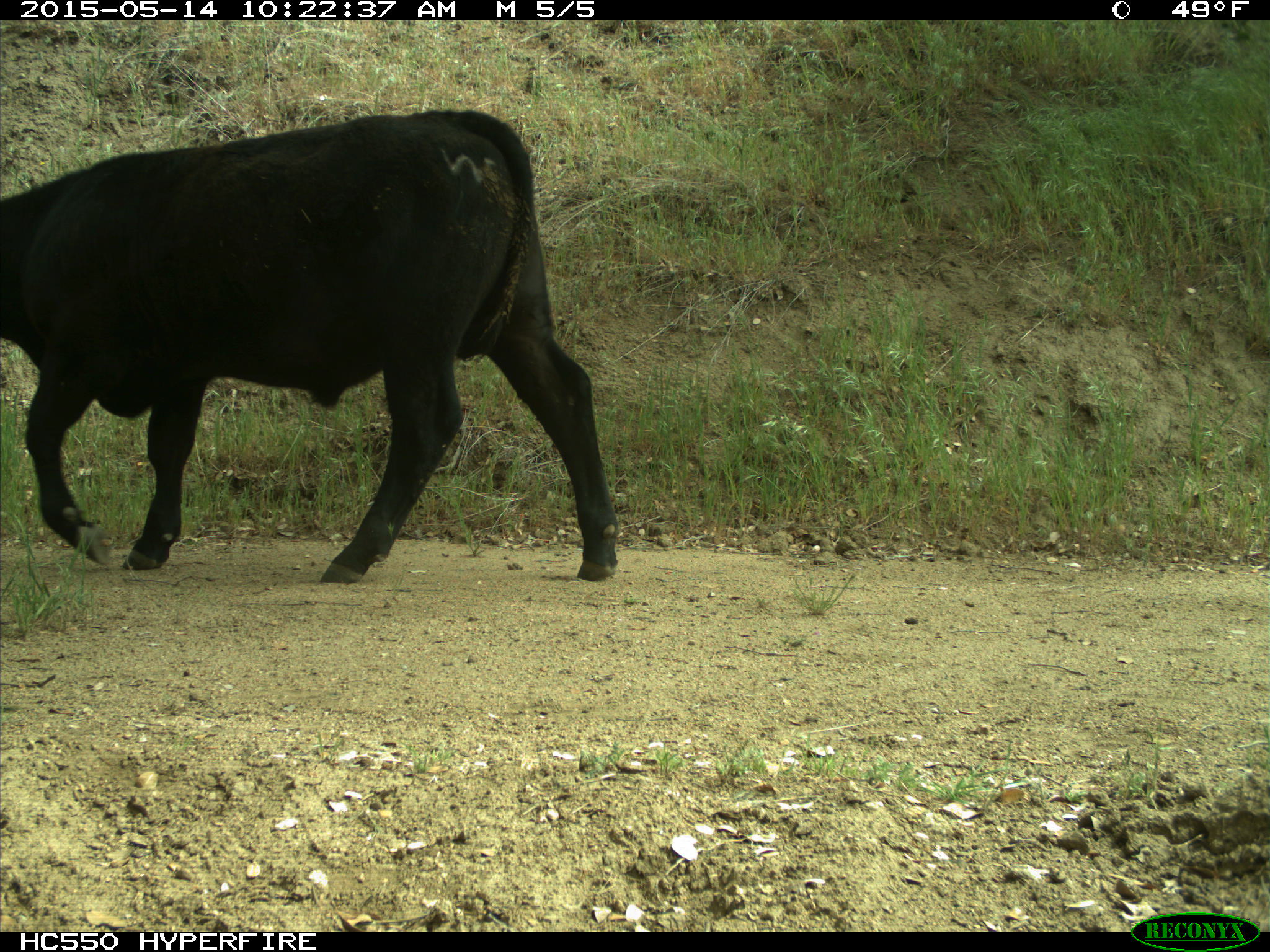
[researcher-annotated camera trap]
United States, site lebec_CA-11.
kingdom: Animalia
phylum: Chordata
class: Mammalia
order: Artiodactyla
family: Bovidae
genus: Bos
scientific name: Bos taurus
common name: domestic cow